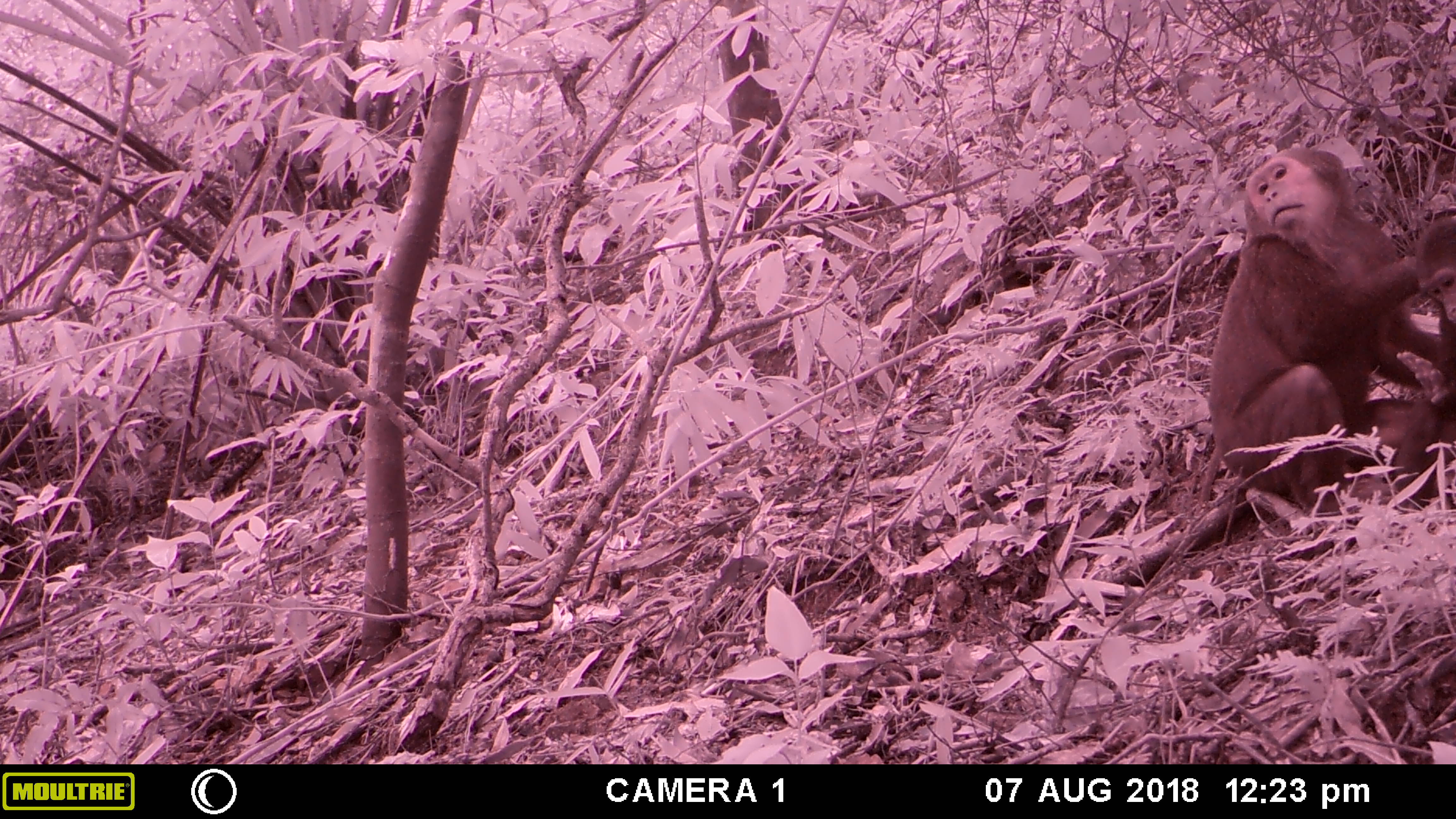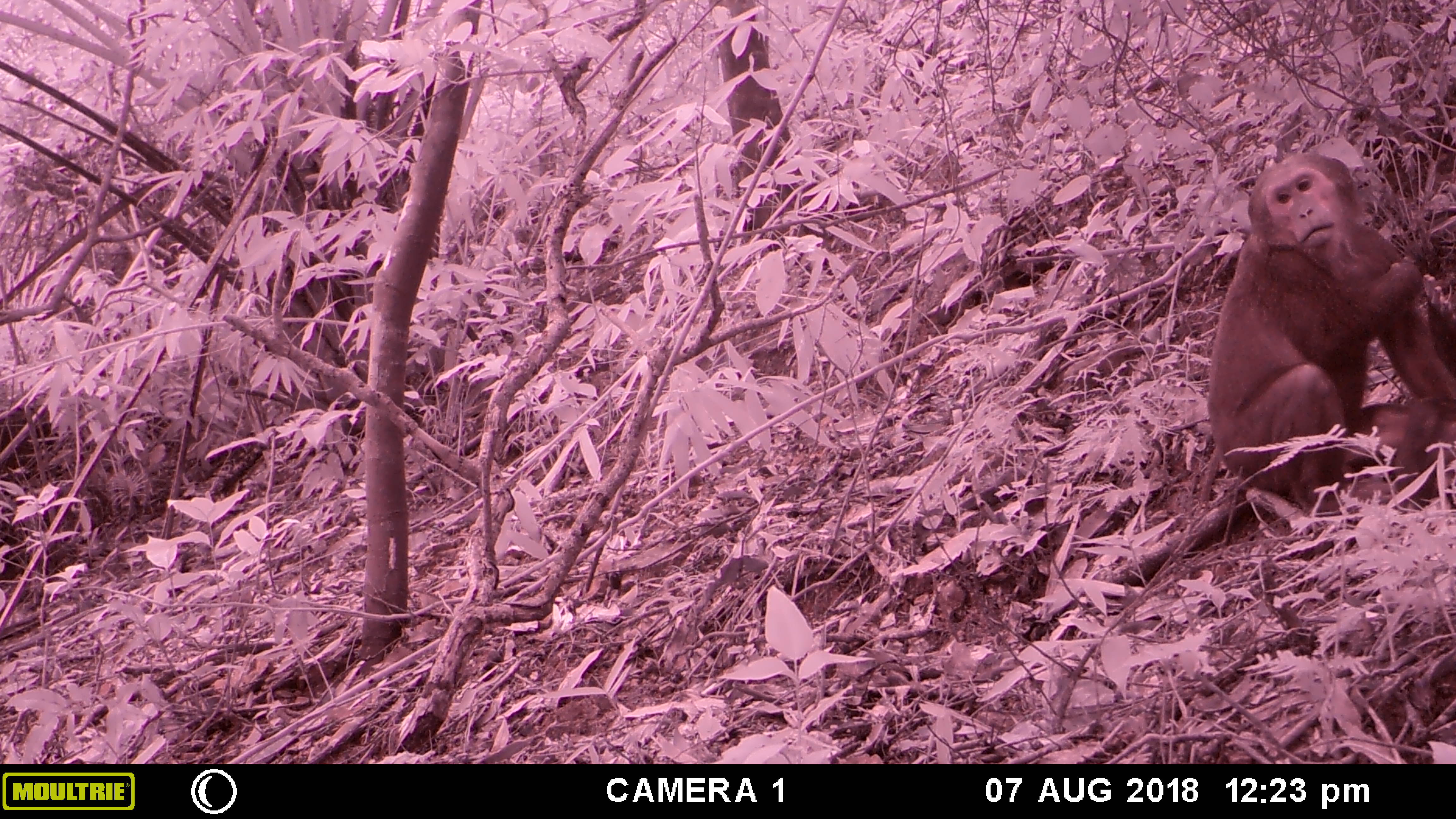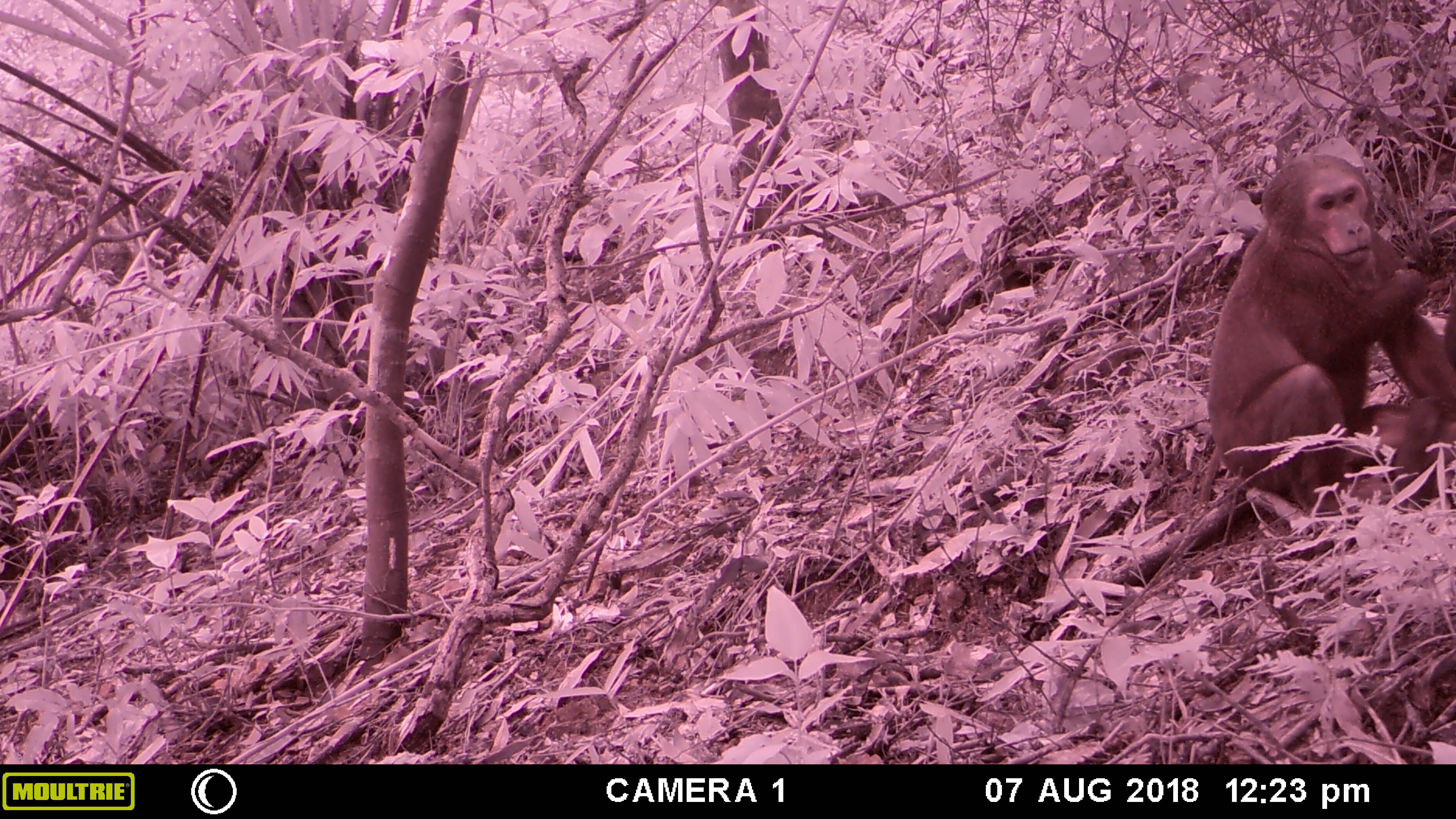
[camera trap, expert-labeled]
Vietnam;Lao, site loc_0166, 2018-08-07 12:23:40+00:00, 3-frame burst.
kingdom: Animalia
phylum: Chordata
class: Mammalia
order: Primates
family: Cercopithecidae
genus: Macaca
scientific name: Macaca arctoides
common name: stump-tailed macaque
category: stump tailed macaque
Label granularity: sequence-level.